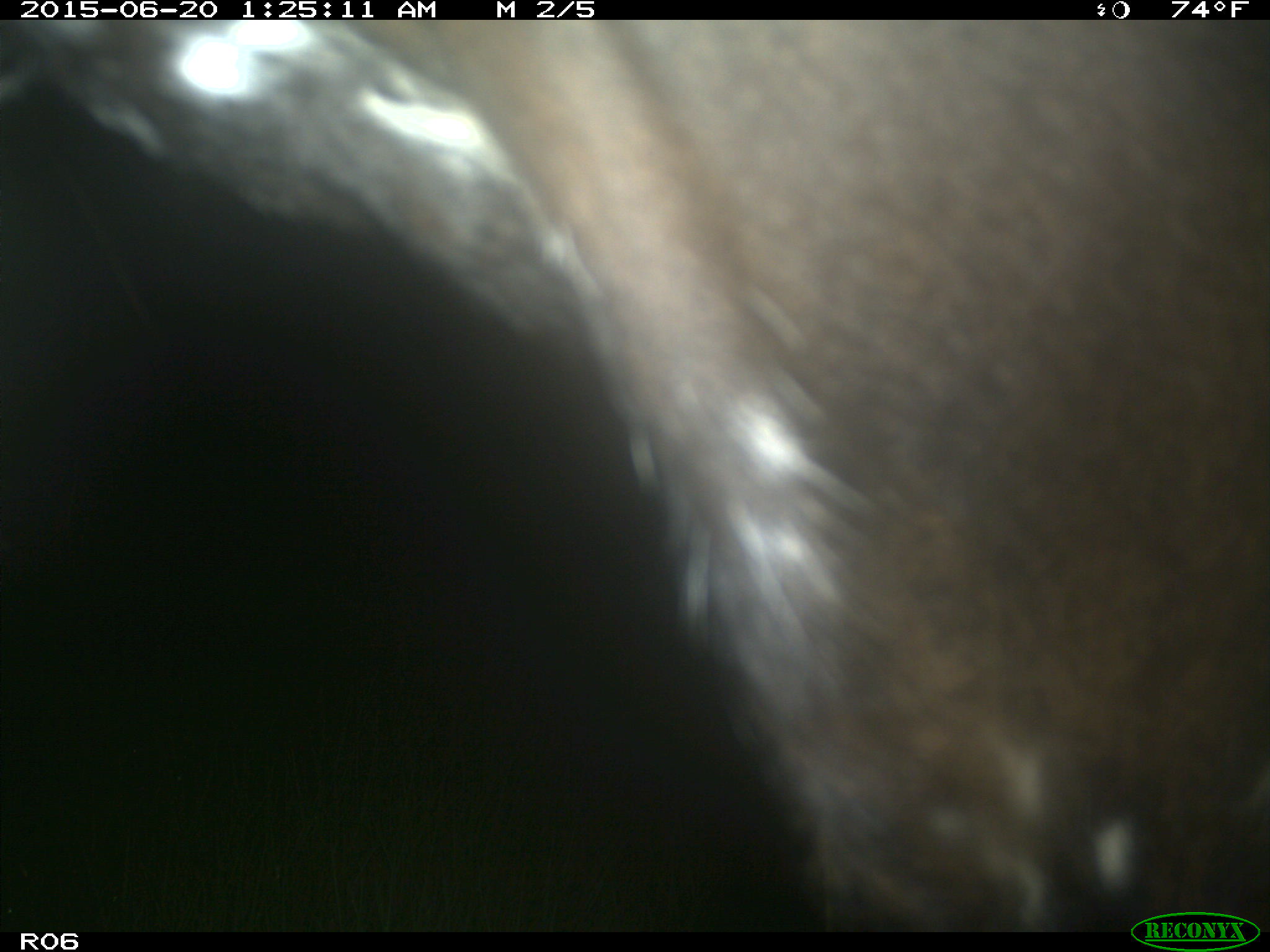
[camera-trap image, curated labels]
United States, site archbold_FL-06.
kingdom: Animalia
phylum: Chordata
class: Mammalia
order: Artiodactyla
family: Bovidae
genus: Bos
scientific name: Bos taurus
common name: domestic cow